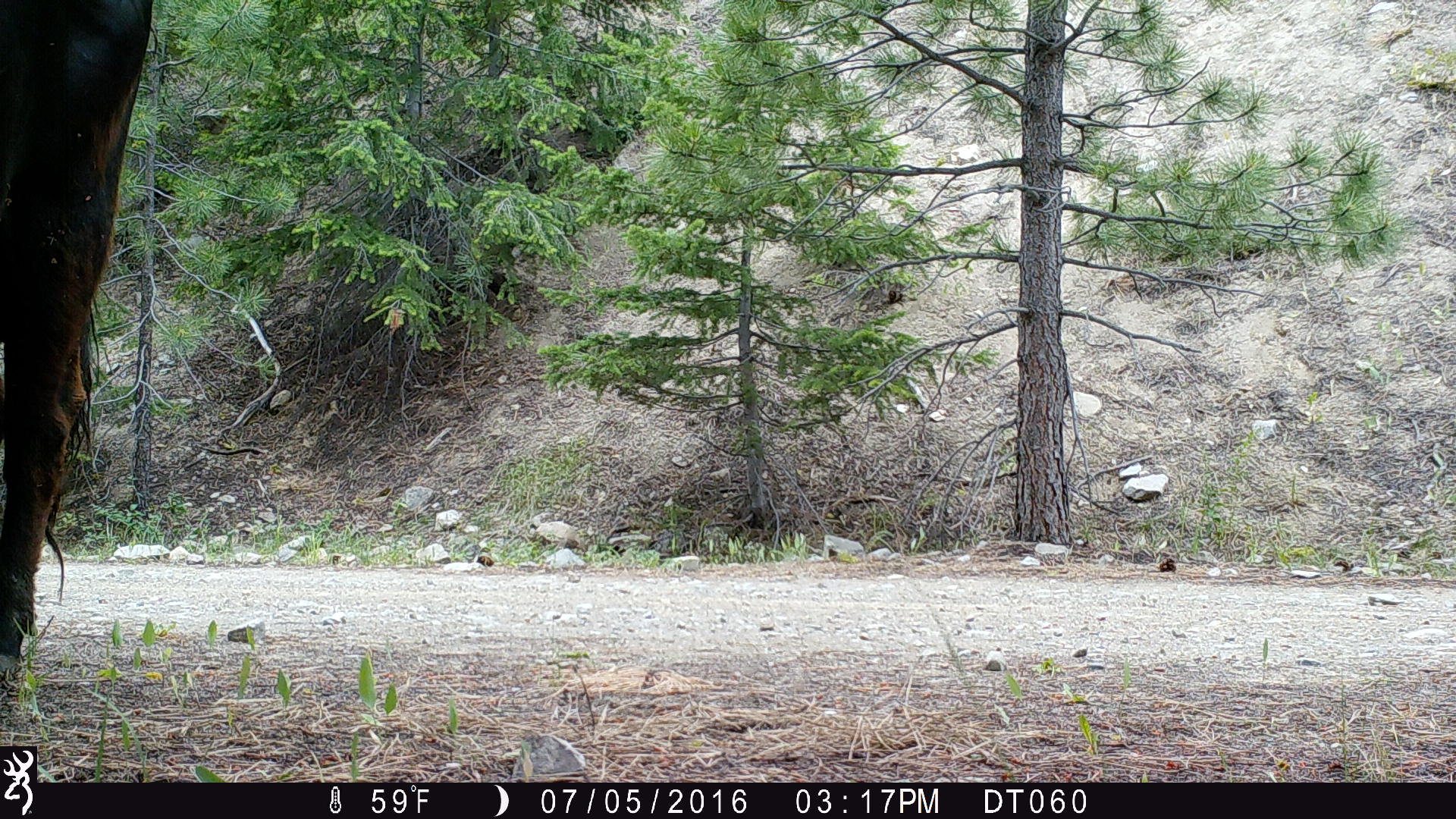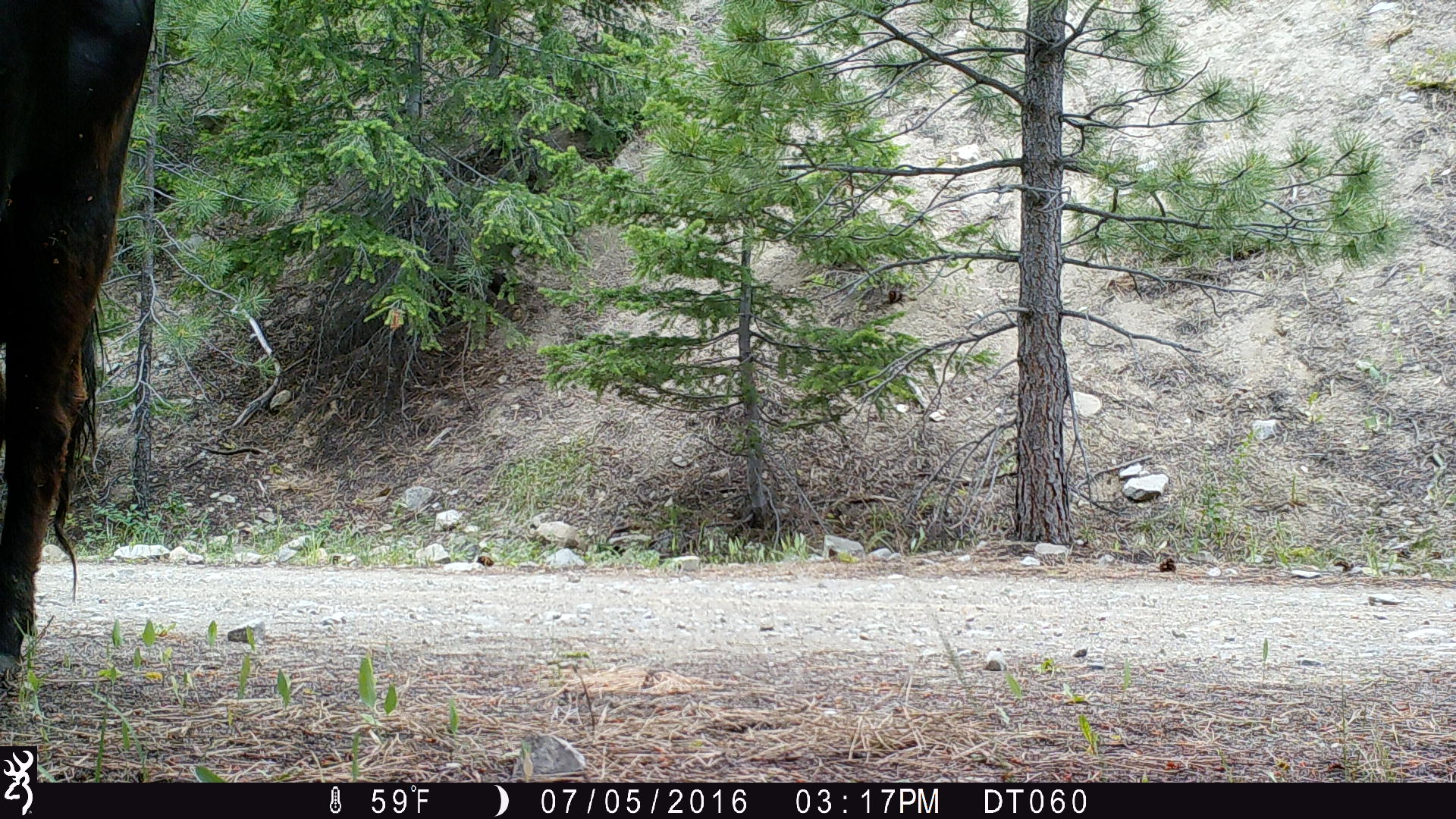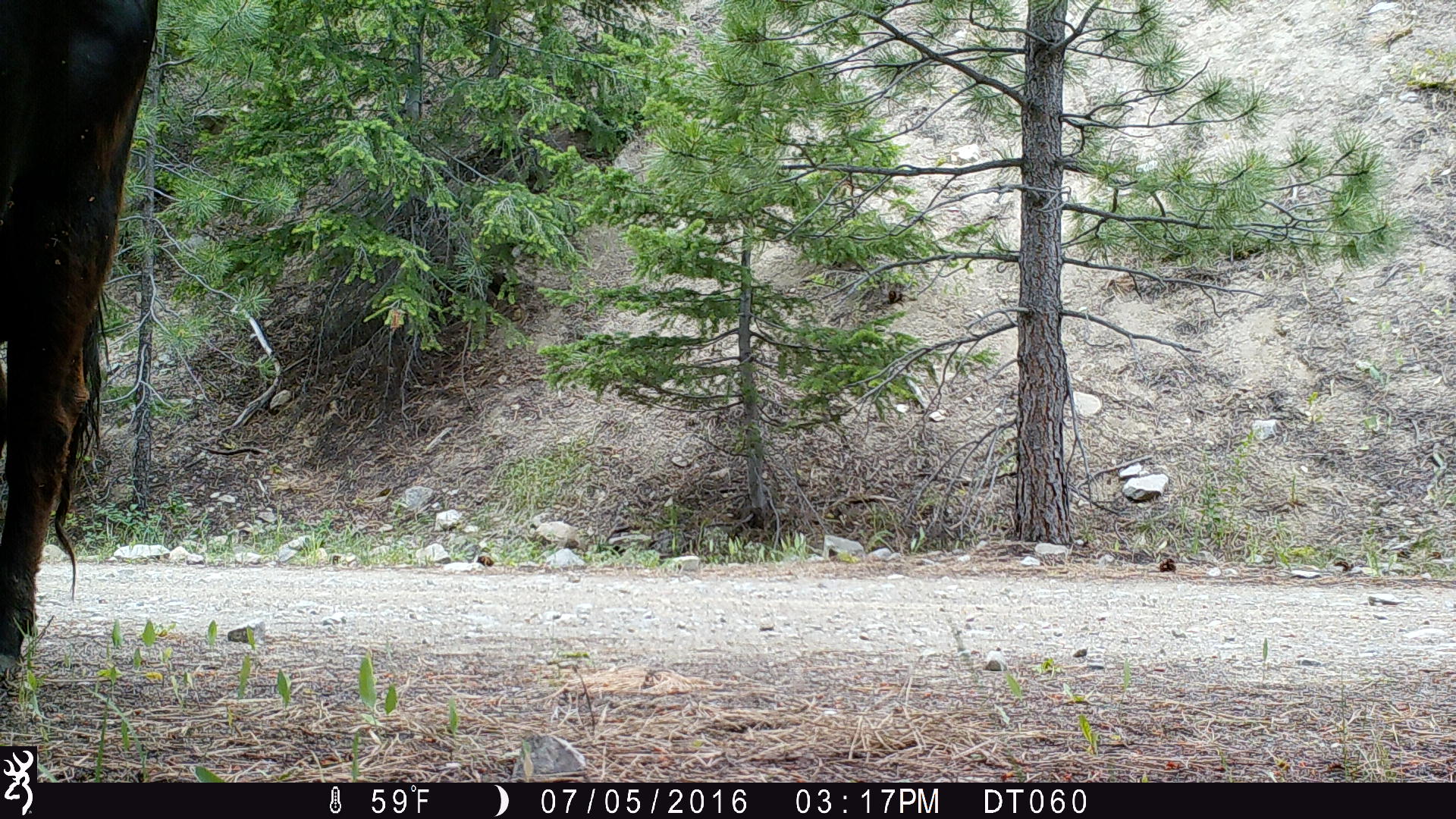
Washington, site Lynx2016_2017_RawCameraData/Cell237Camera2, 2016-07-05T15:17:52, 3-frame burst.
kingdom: Animalia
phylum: Chordata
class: Mammalia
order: Artiodactyla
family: Bovidae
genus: Bos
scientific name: Bos taurus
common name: domestic cattle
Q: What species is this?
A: Domestic cattle (Bos taurus).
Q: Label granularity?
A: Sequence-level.